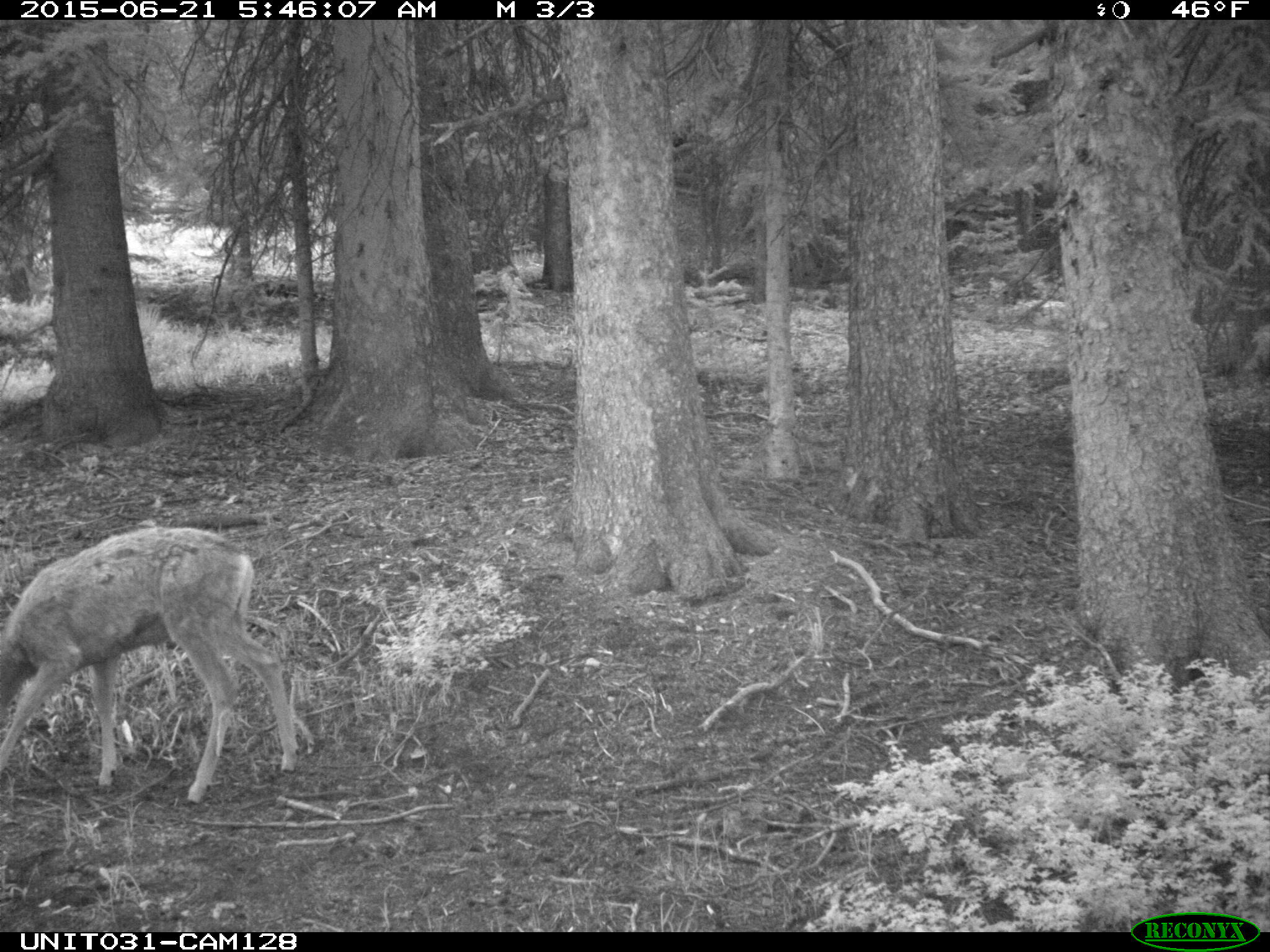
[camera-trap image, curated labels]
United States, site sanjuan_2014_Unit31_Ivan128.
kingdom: Animalia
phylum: Chordata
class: Mammalia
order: Artiodactyla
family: Cervidae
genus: Odocoileus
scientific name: Odocoileus hemionus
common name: mule deer